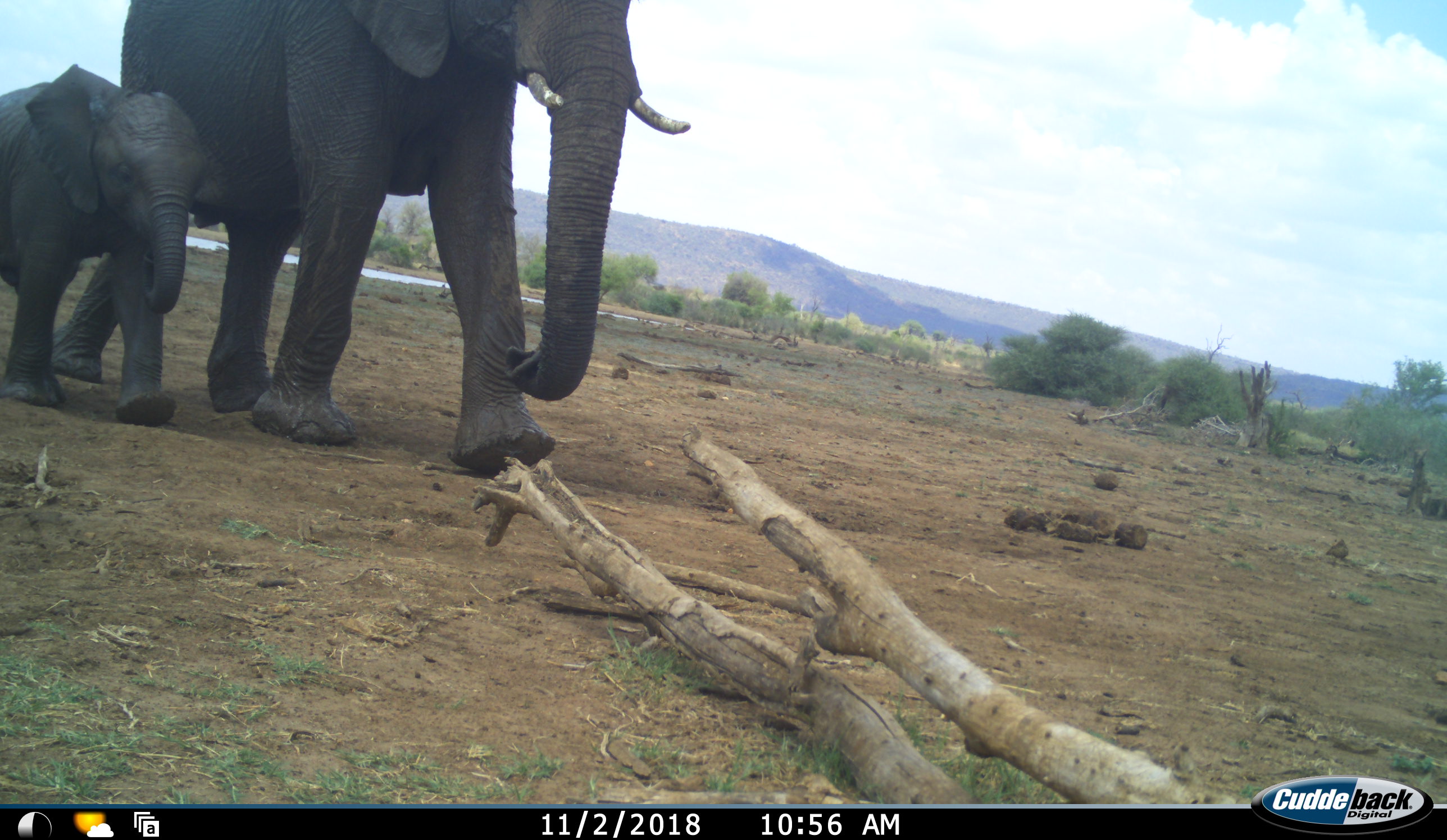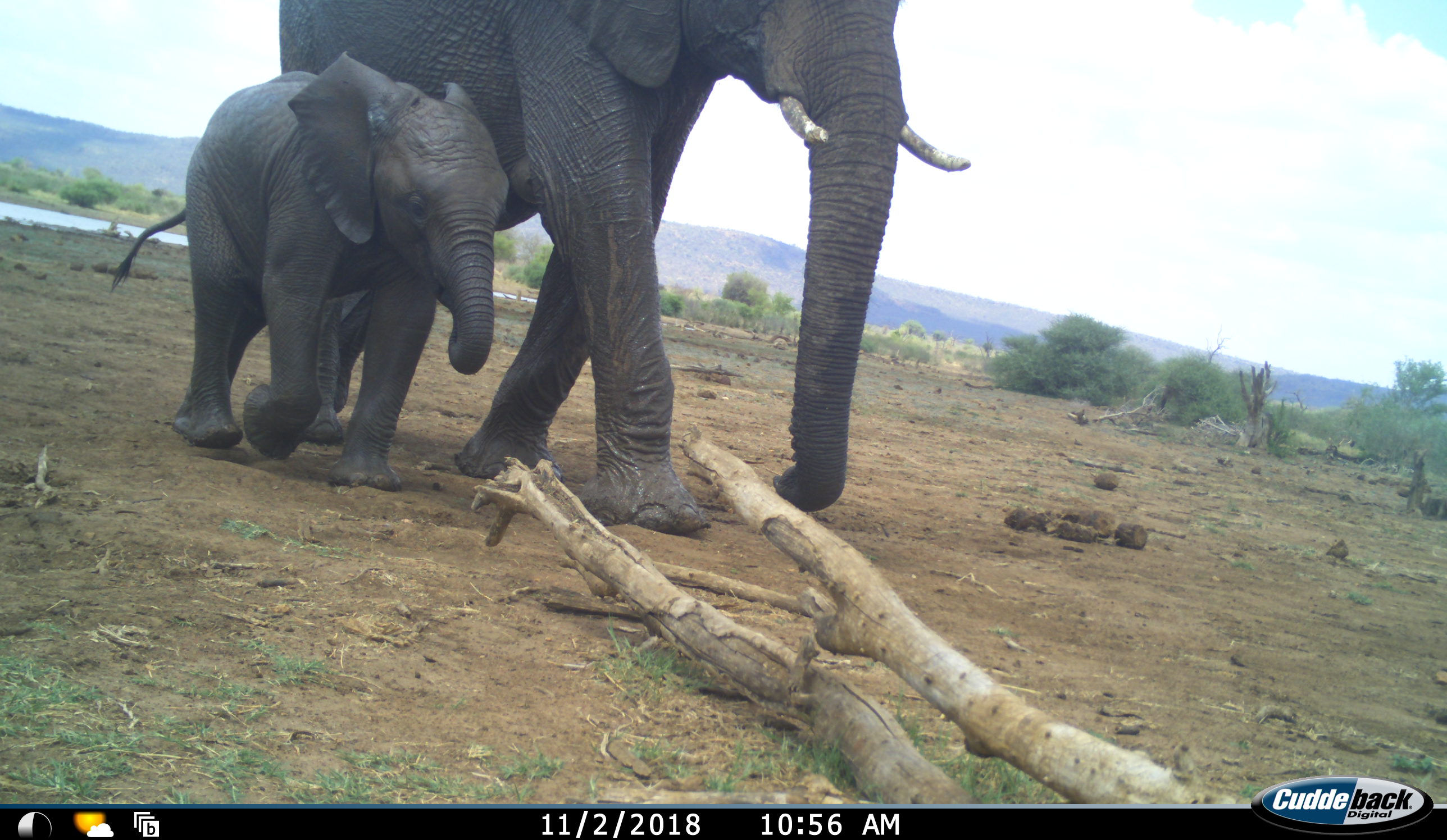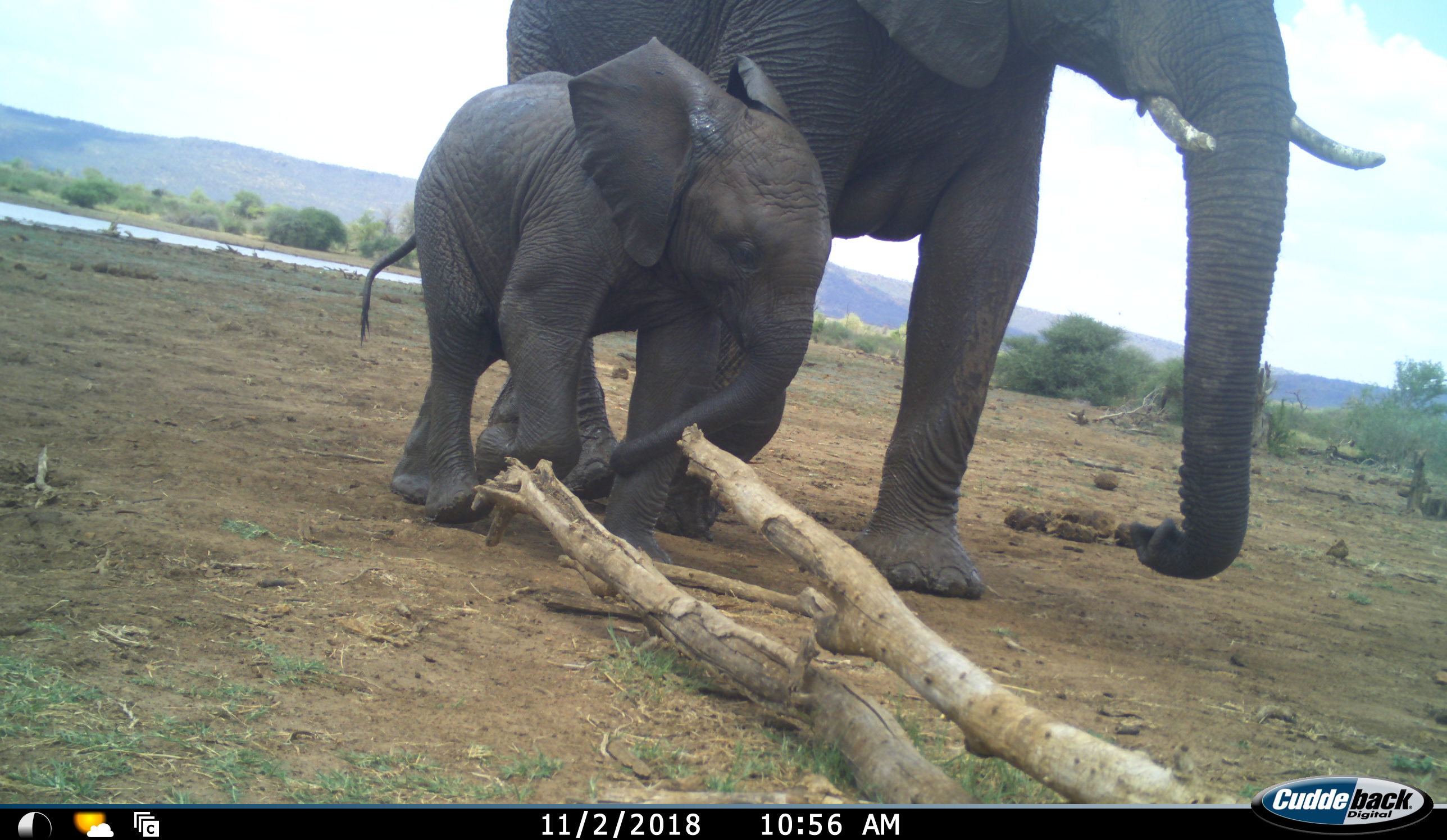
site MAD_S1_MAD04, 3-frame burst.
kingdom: Animalia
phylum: Chordata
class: Mammalia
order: Proboscidea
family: Elephantidae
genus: Loxodonta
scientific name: Loxodonta africana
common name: african bush elephant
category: elephant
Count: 2.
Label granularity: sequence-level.